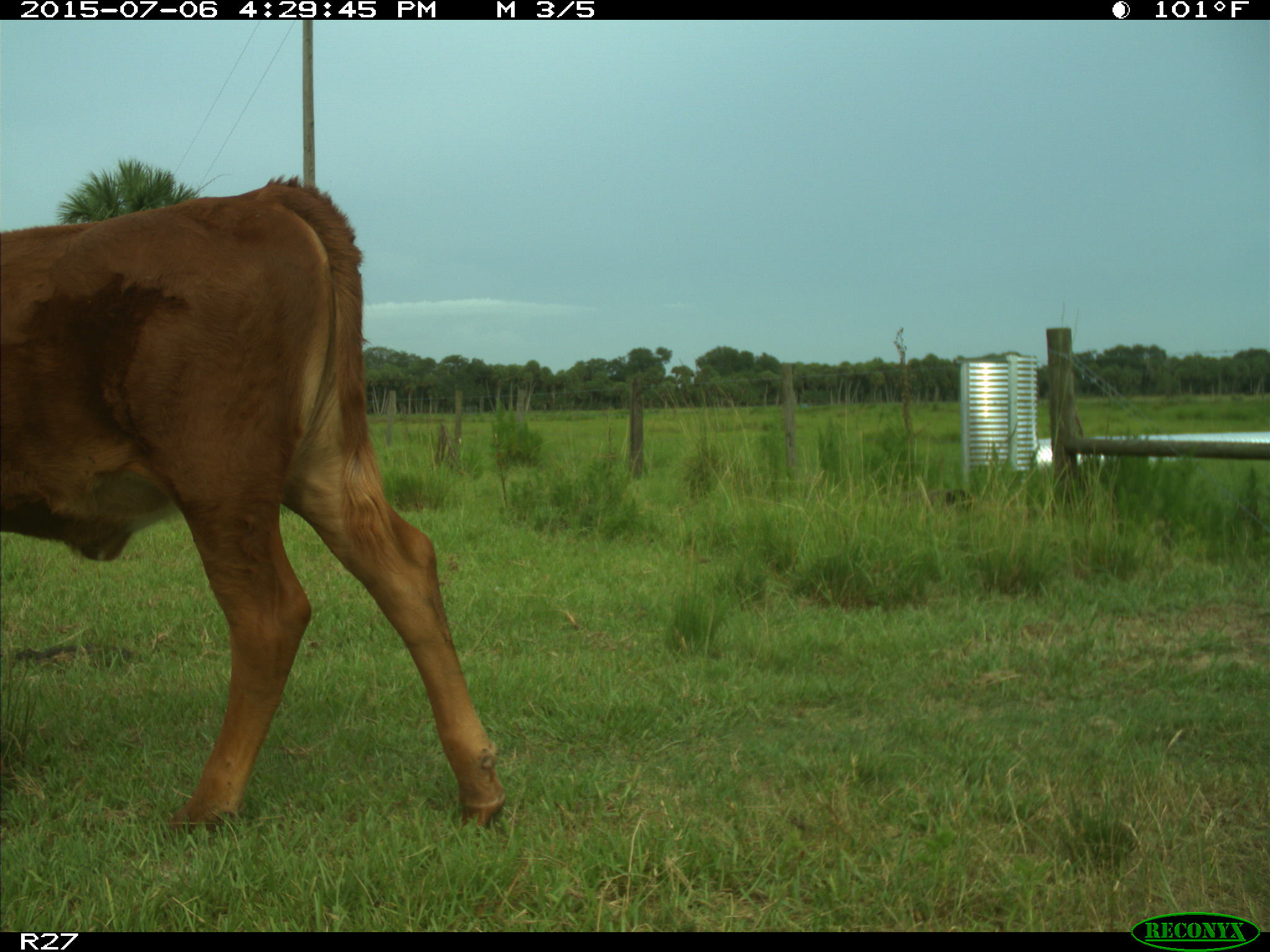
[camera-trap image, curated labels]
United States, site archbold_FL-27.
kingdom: Animalia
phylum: Chordata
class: Mammalia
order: Artiodactyla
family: Bovidae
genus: Bos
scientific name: Bos taurus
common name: domestic cow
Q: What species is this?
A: Bos taurus (domestic cow).